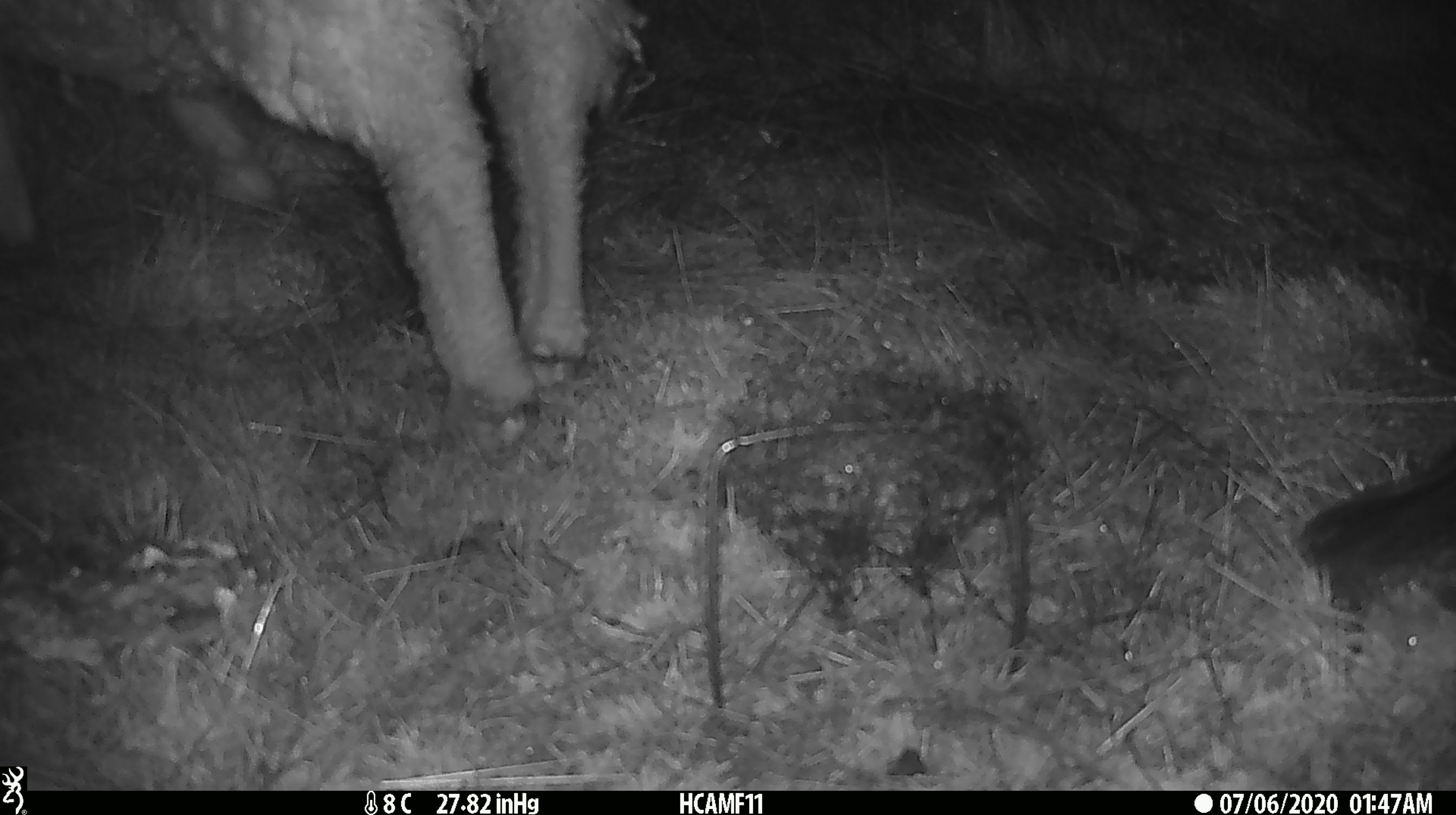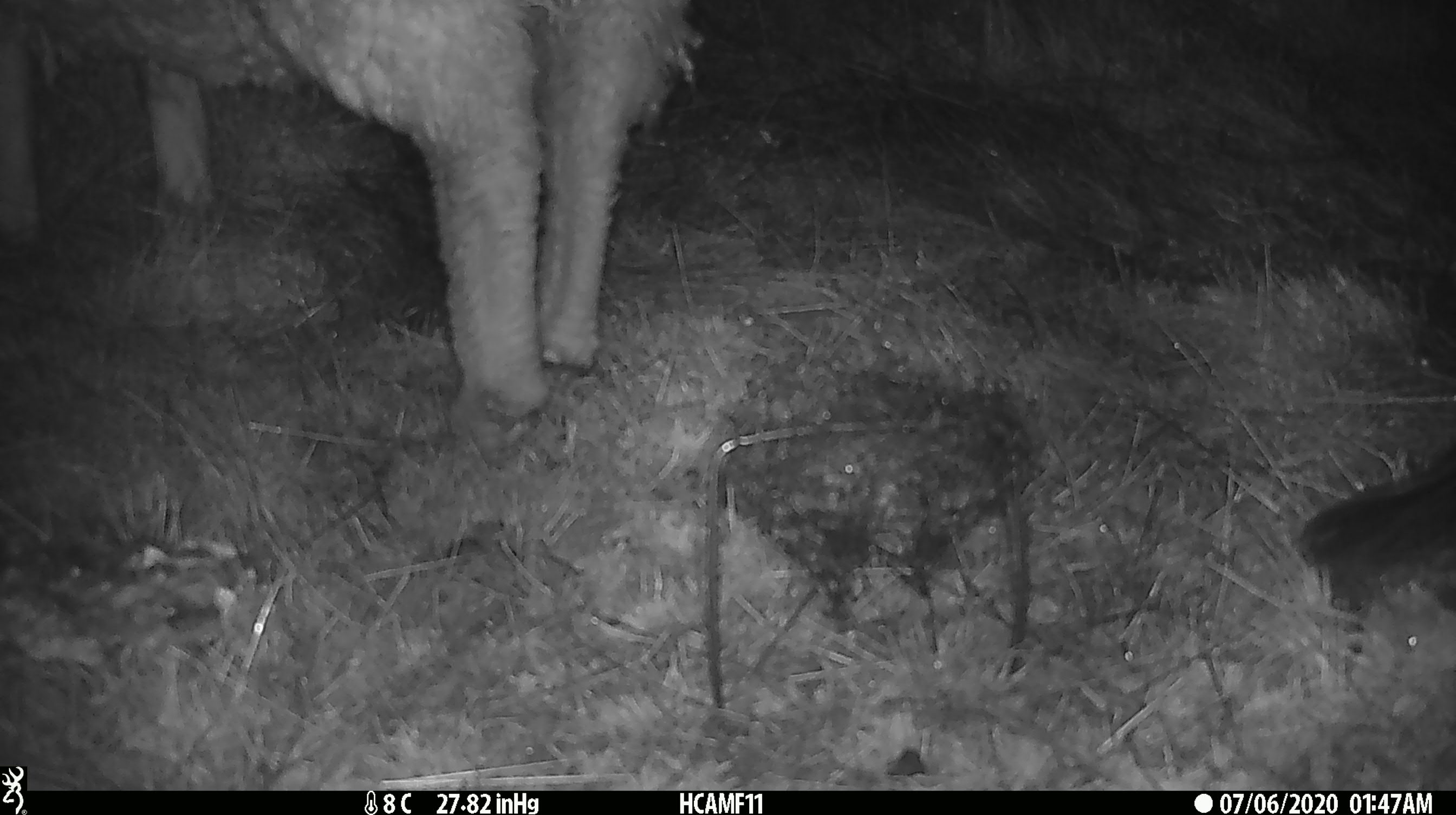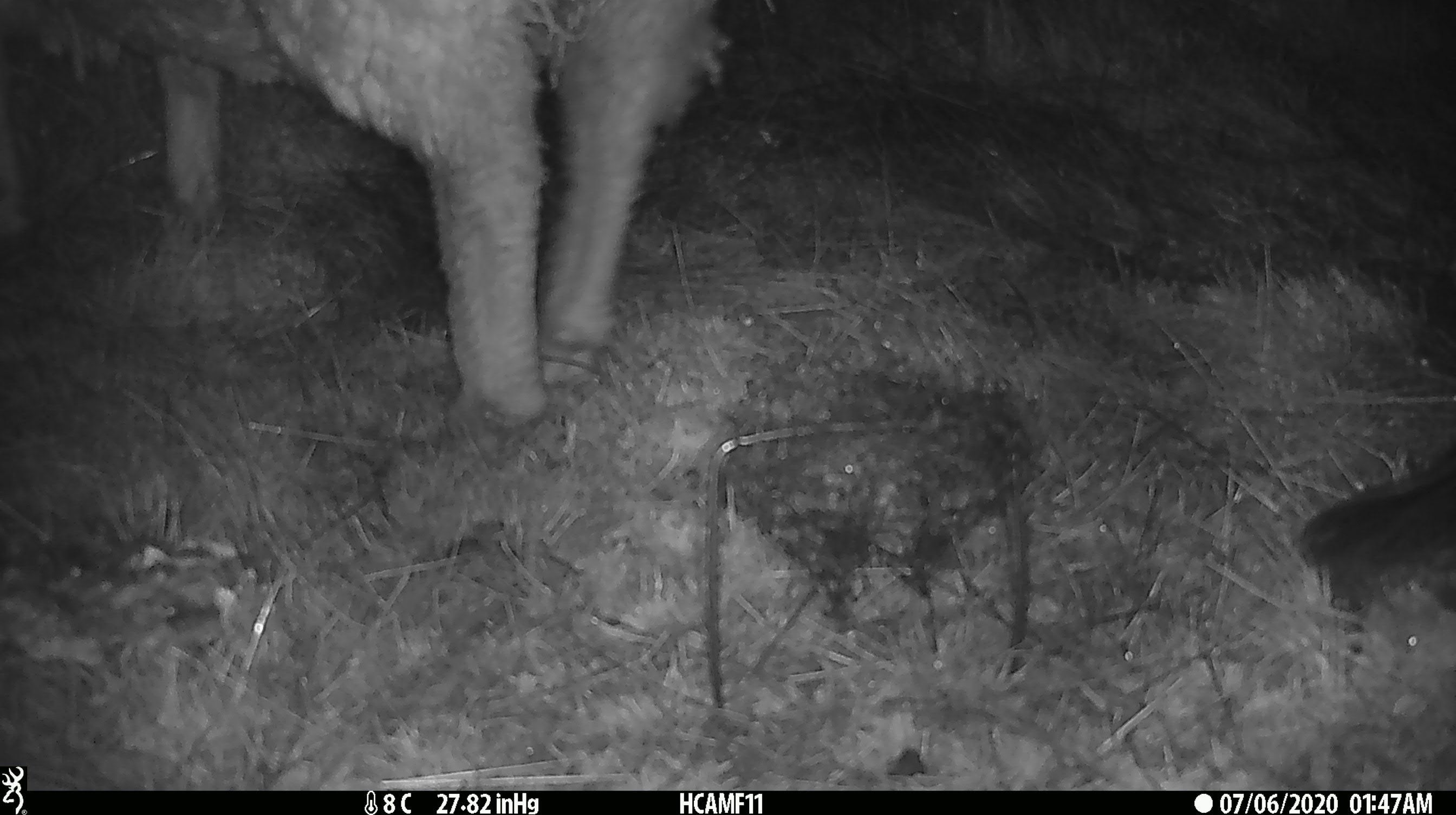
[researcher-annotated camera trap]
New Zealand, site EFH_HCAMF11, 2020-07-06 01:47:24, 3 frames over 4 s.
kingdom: Animalia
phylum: Chordata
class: Mammalia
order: Artiodactyla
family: Bovidae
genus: Ovis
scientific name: Ovis aries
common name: domestic sheep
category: sheep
Sheep (domestic sheep) (Ovis aries).